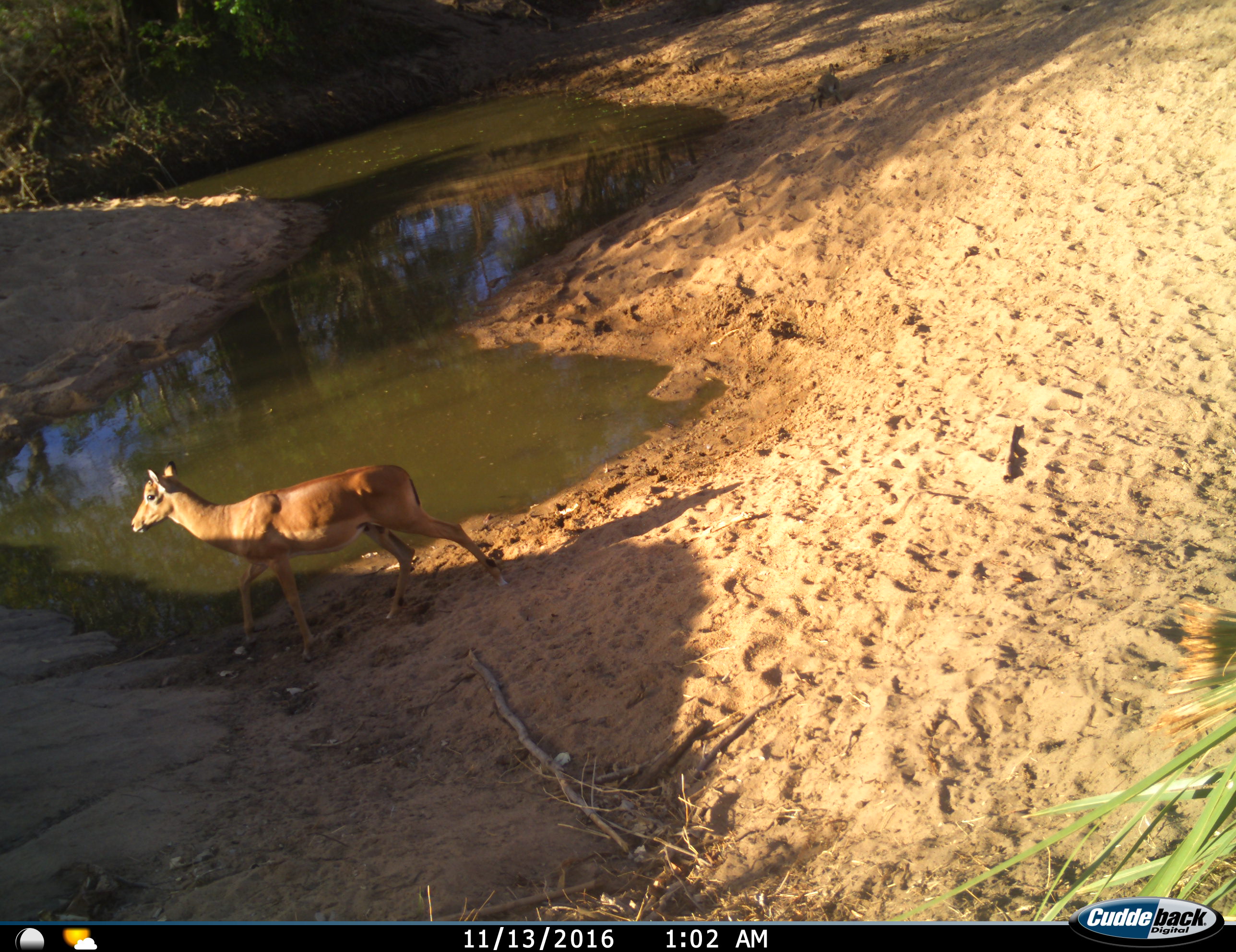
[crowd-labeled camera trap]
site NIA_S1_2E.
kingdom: Animalia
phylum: Chordata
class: Mammalia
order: Artiodactyla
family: Bovidae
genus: Aepyceros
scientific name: Aepyceros melampus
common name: impala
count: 1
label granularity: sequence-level